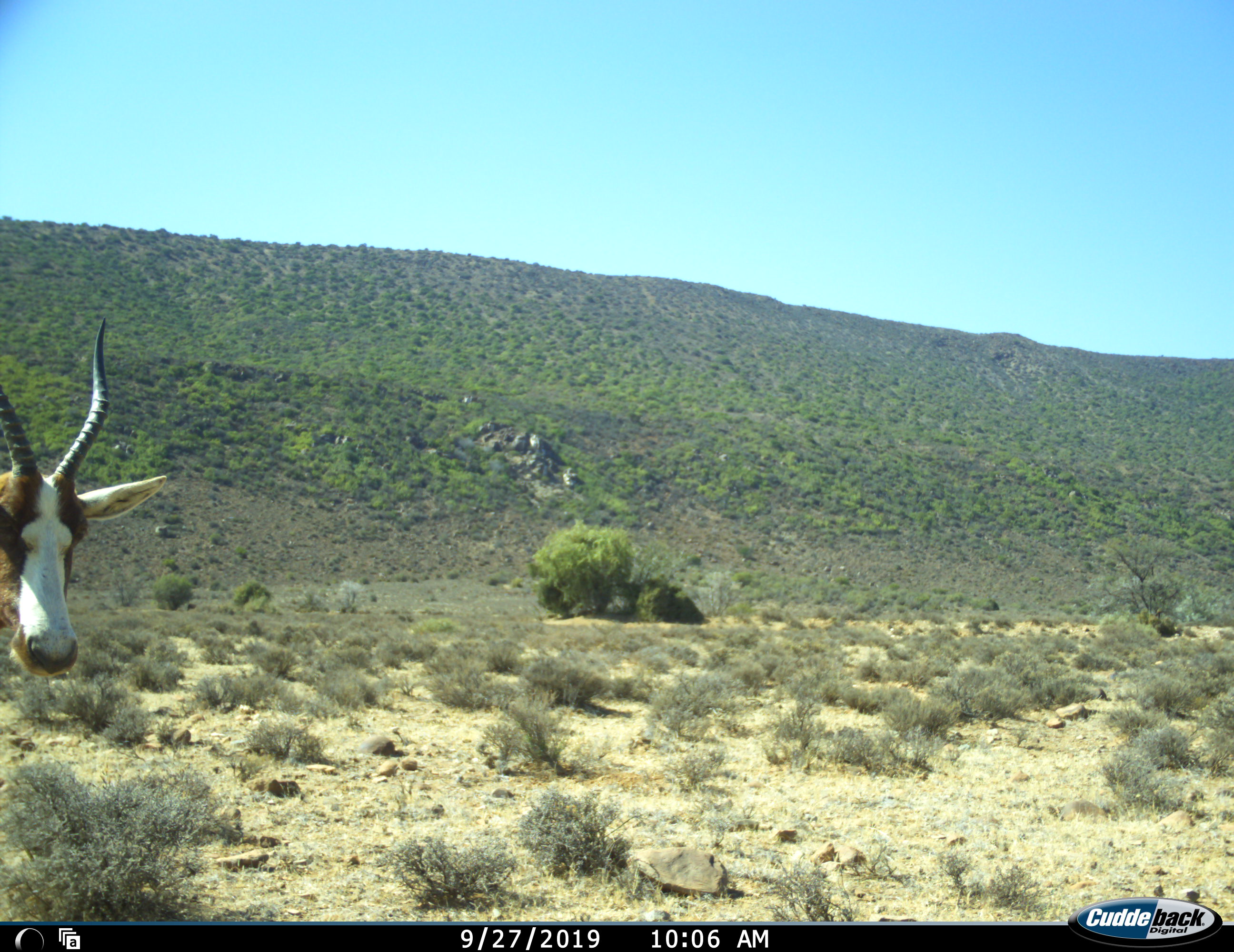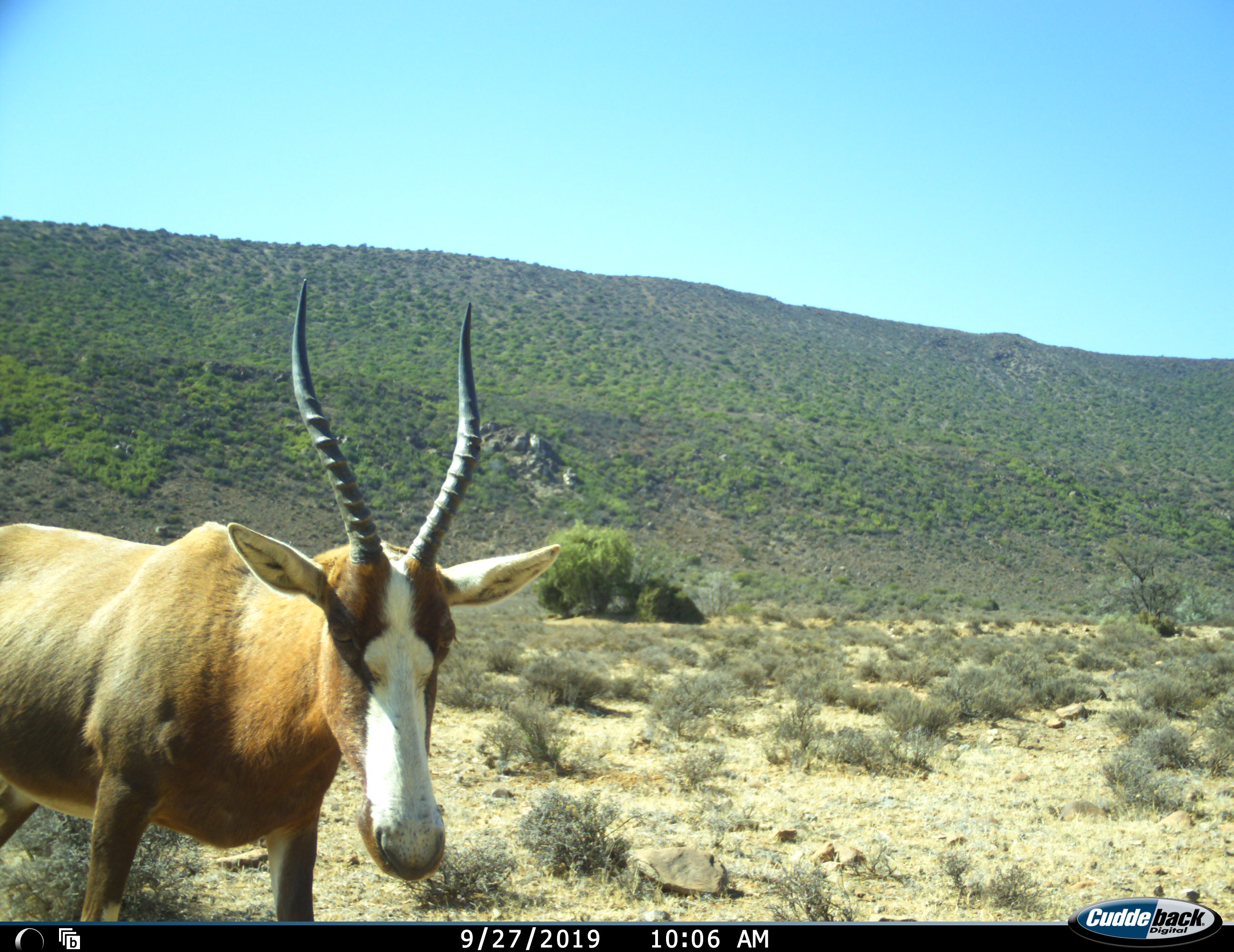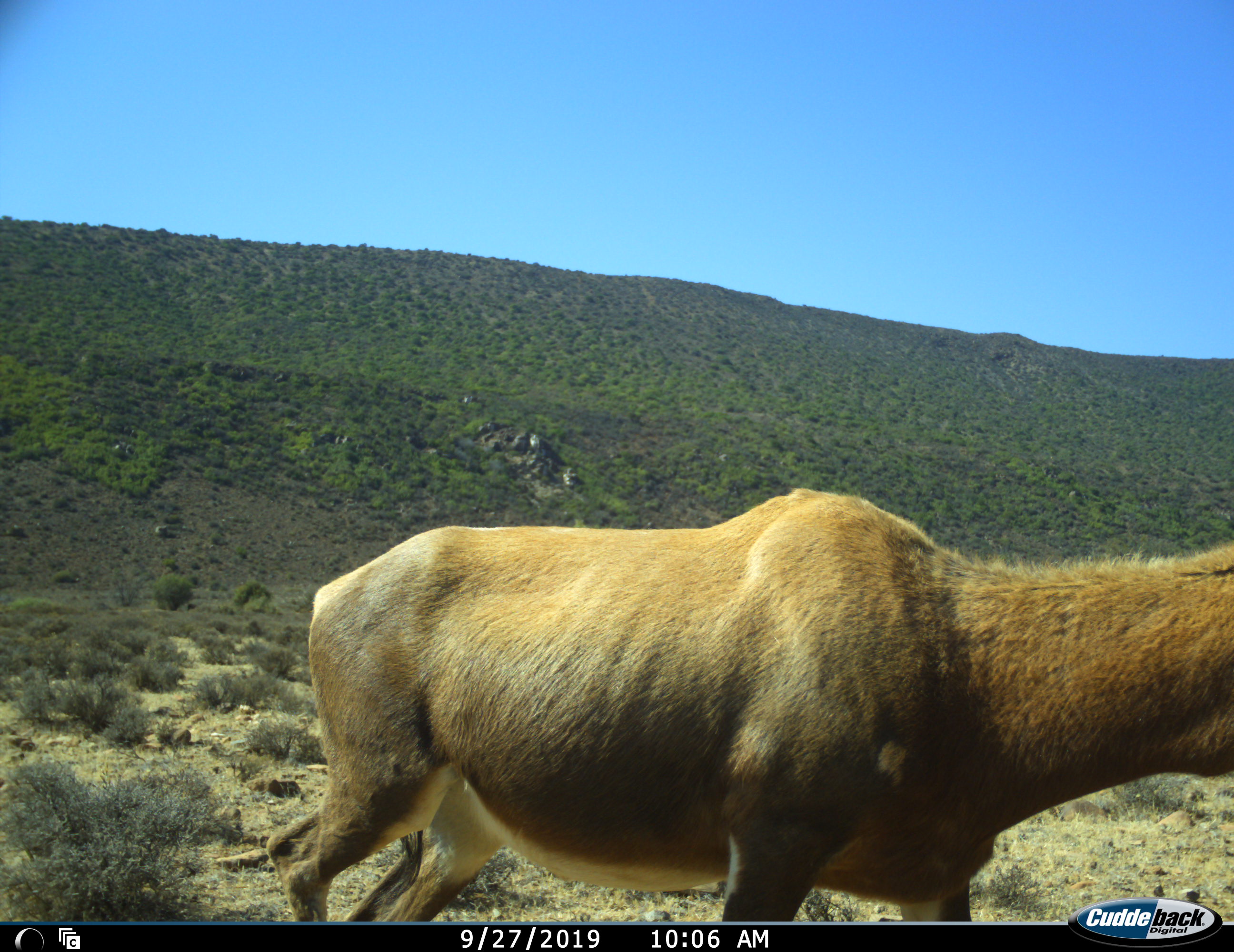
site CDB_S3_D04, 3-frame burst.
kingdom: Animalia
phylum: Chordata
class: Mammalia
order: Artiodactyla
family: Bovidae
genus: Damaliscus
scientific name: Damaliscus pygargus phillipsi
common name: blesbok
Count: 1.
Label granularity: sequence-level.